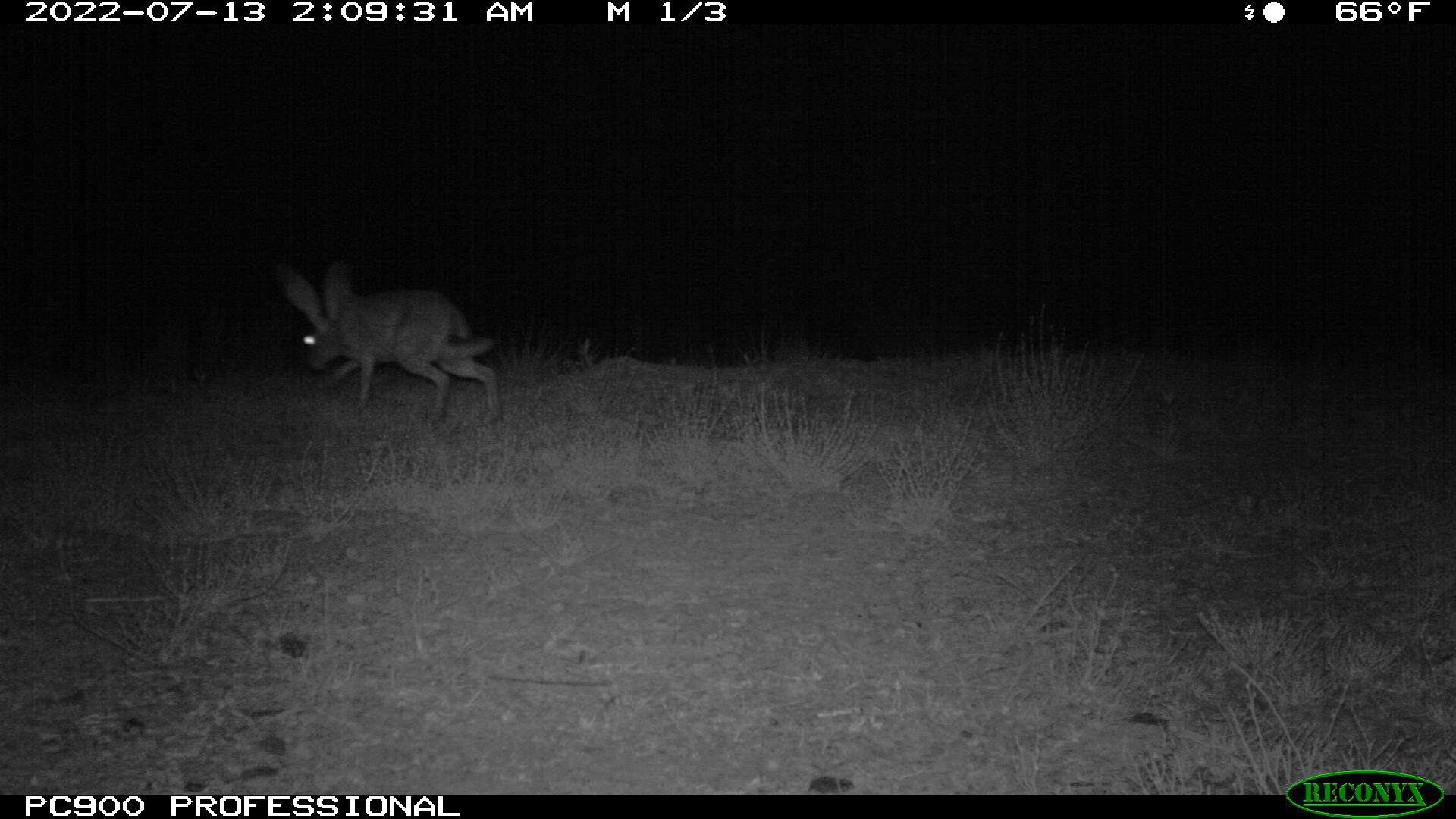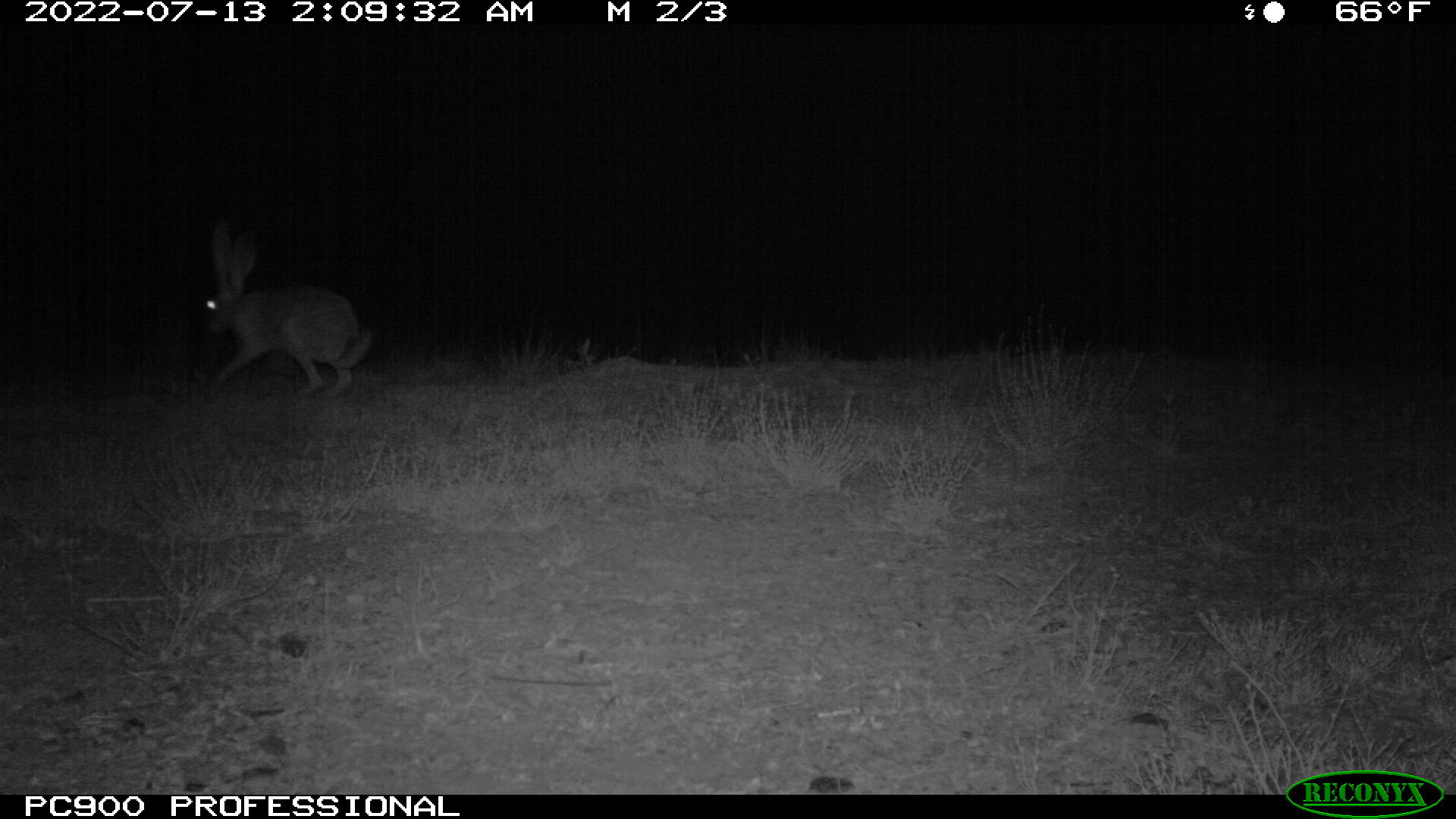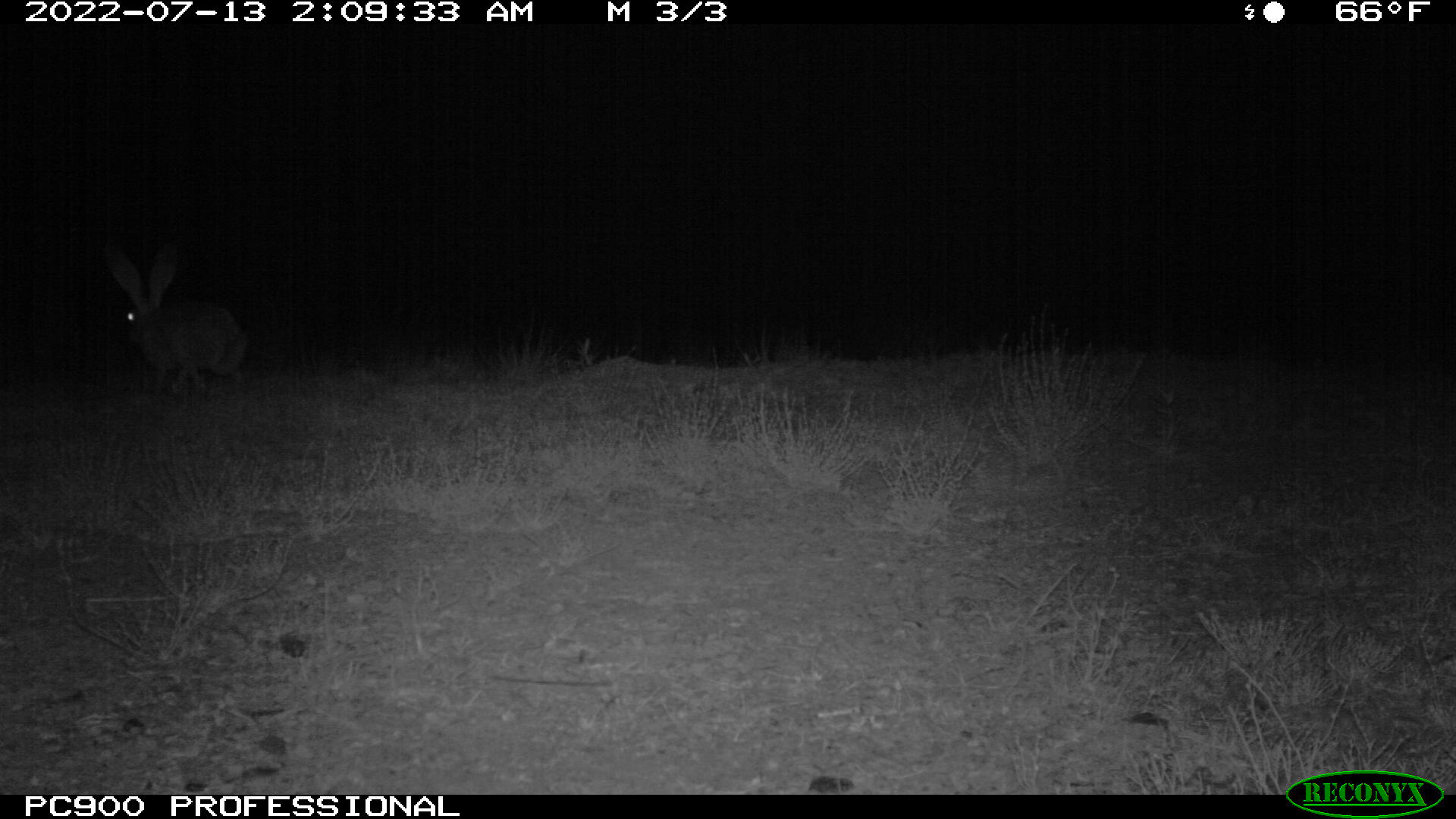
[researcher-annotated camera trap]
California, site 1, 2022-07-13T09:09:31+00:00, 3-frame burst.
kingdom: Animalia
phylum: Chordata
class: Mammalia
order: Lagomorpha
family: Leporidae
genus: Lepus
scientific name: Lepus californicus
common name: black-tailed jackrabbit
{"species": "black-tailed jackrabbit (Lepus californicus)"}